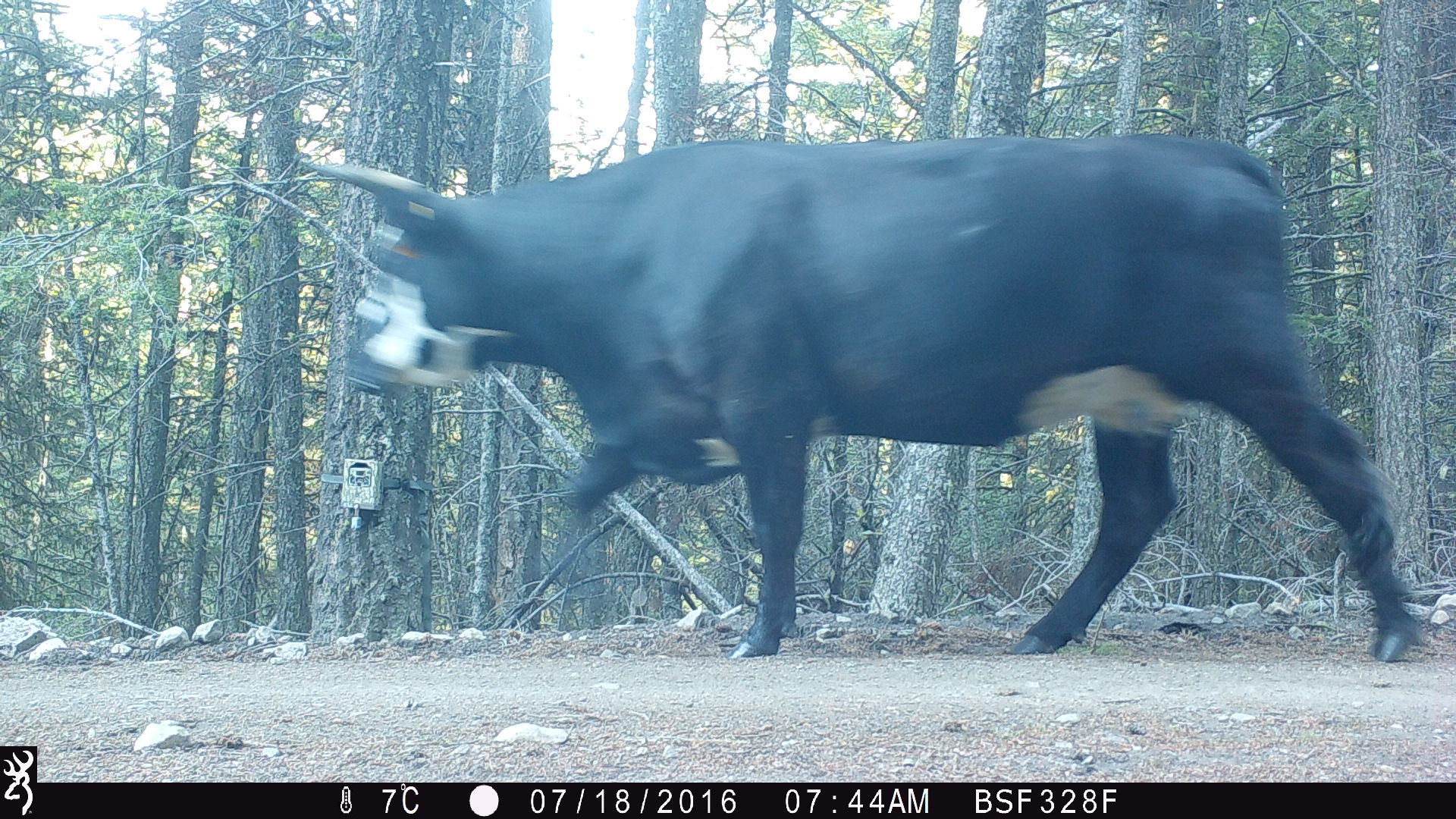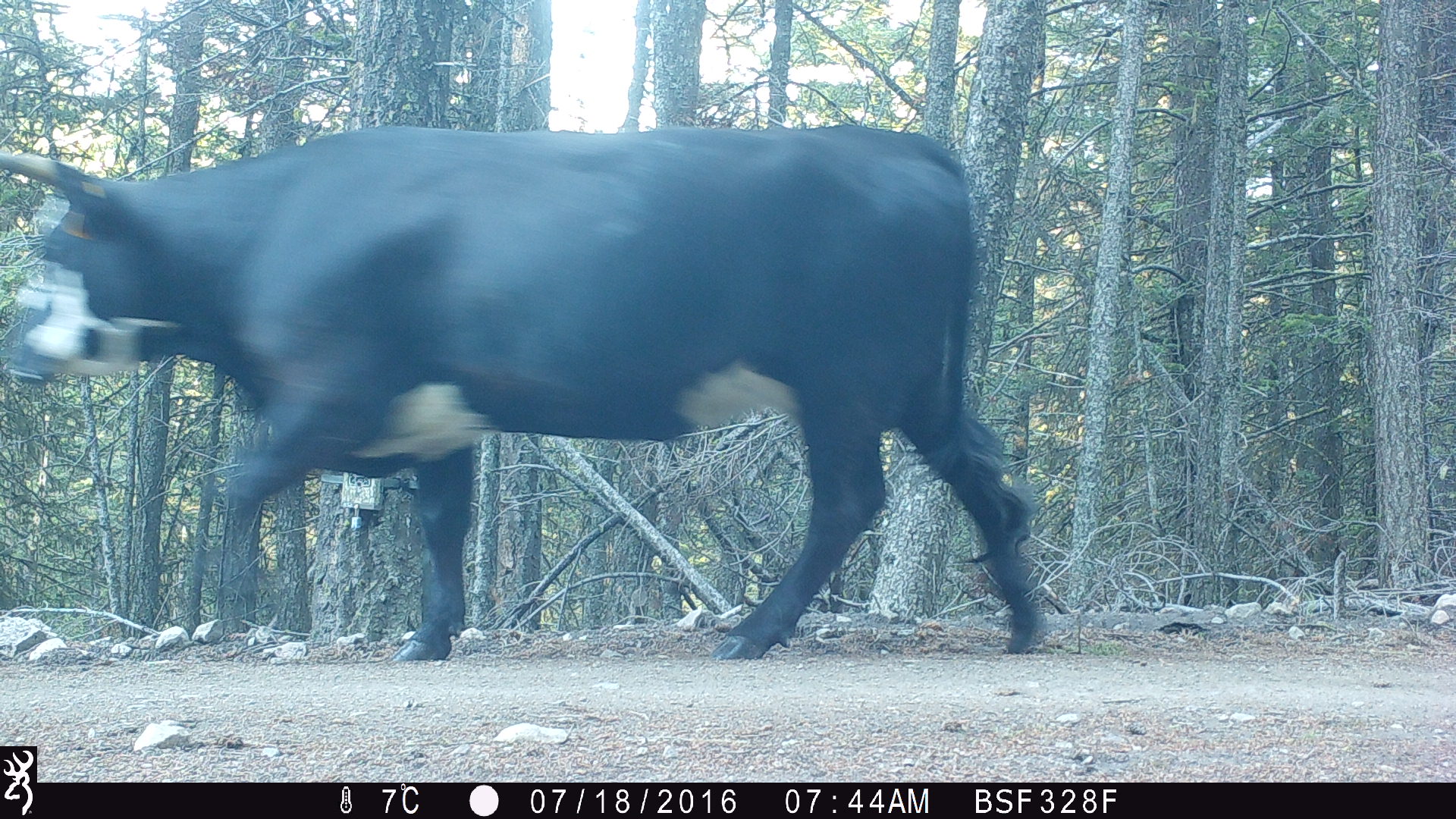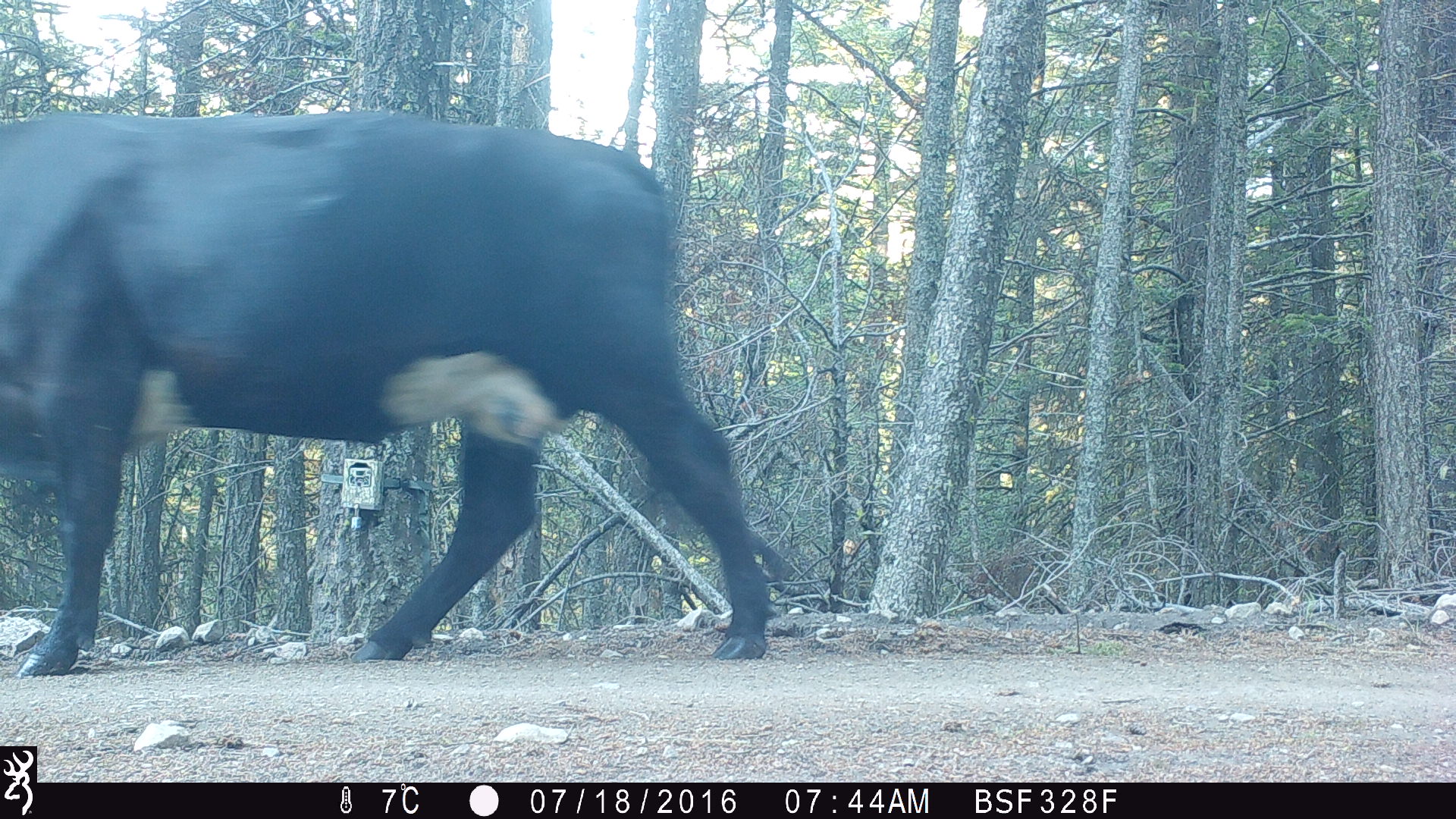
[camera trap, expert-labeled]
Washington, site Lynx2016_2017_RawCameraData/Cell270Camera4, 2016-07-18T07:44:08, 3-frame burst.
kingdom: Animalia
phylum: Chordata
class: Mammalia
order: Artiodactyla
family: Bovidae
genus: Bos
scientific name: Bos taurus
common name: domestic cattle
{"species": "domestic cattle (Bos taurus)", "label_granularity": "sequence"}